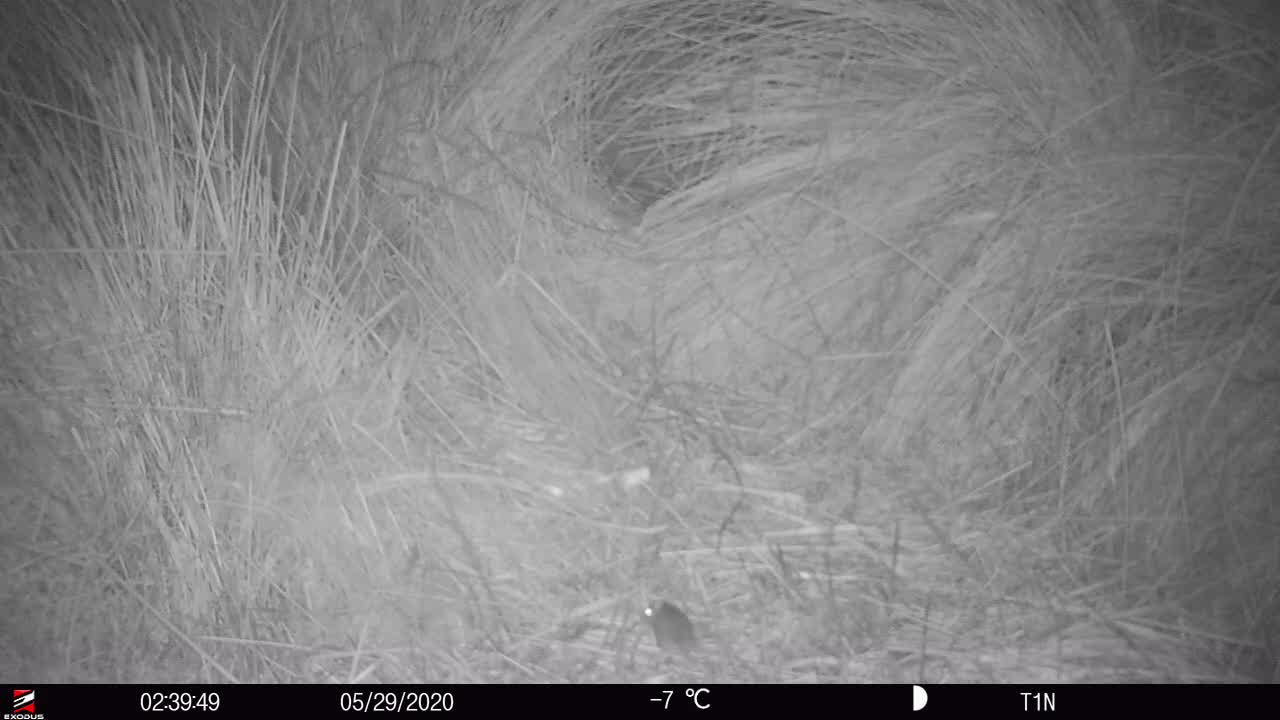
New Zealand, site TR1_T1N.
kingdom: Animalia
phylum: Chordata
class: Mammalia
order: Rodentia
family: Muridae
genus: Mus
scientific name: Mus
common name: mouse